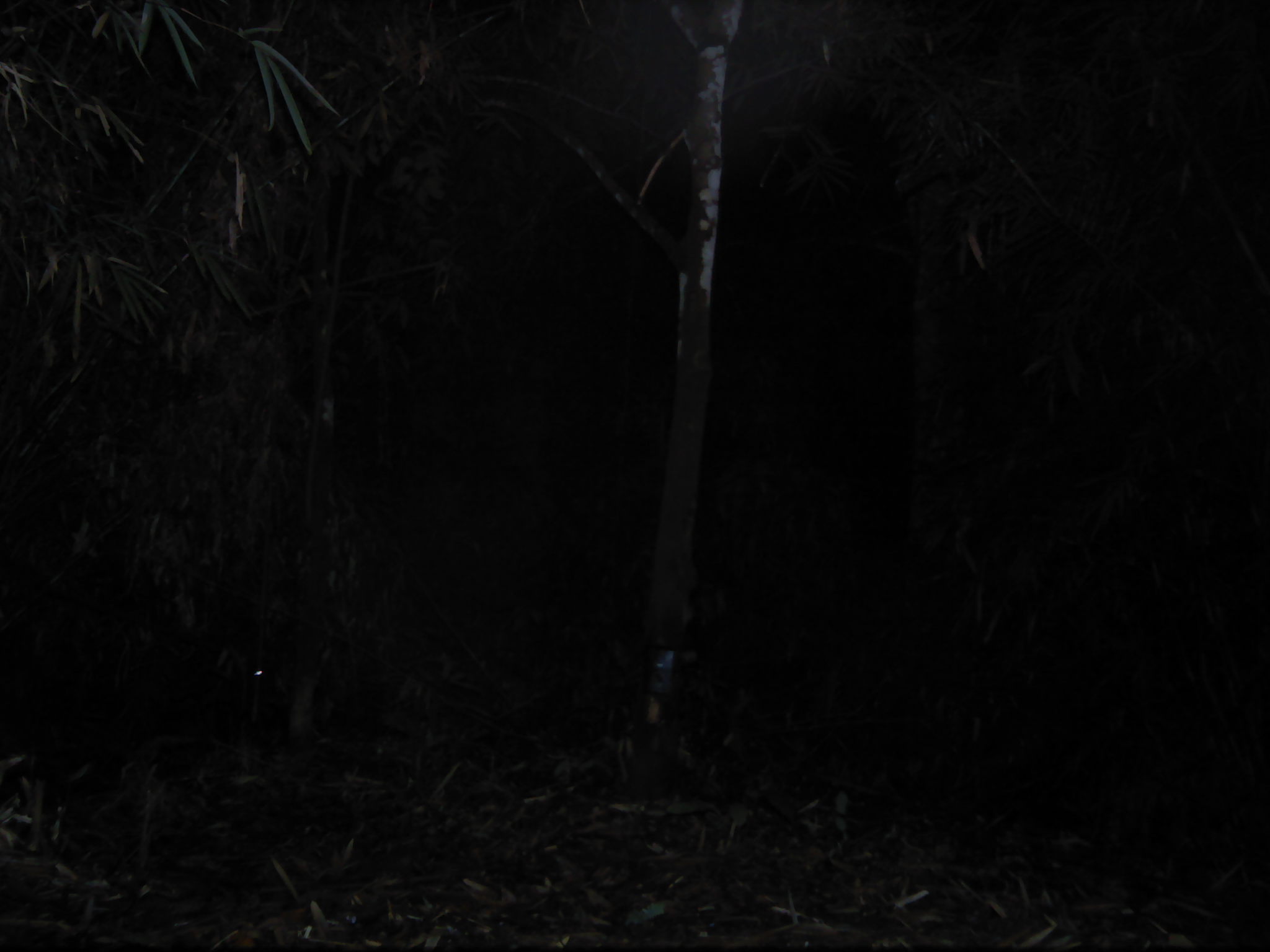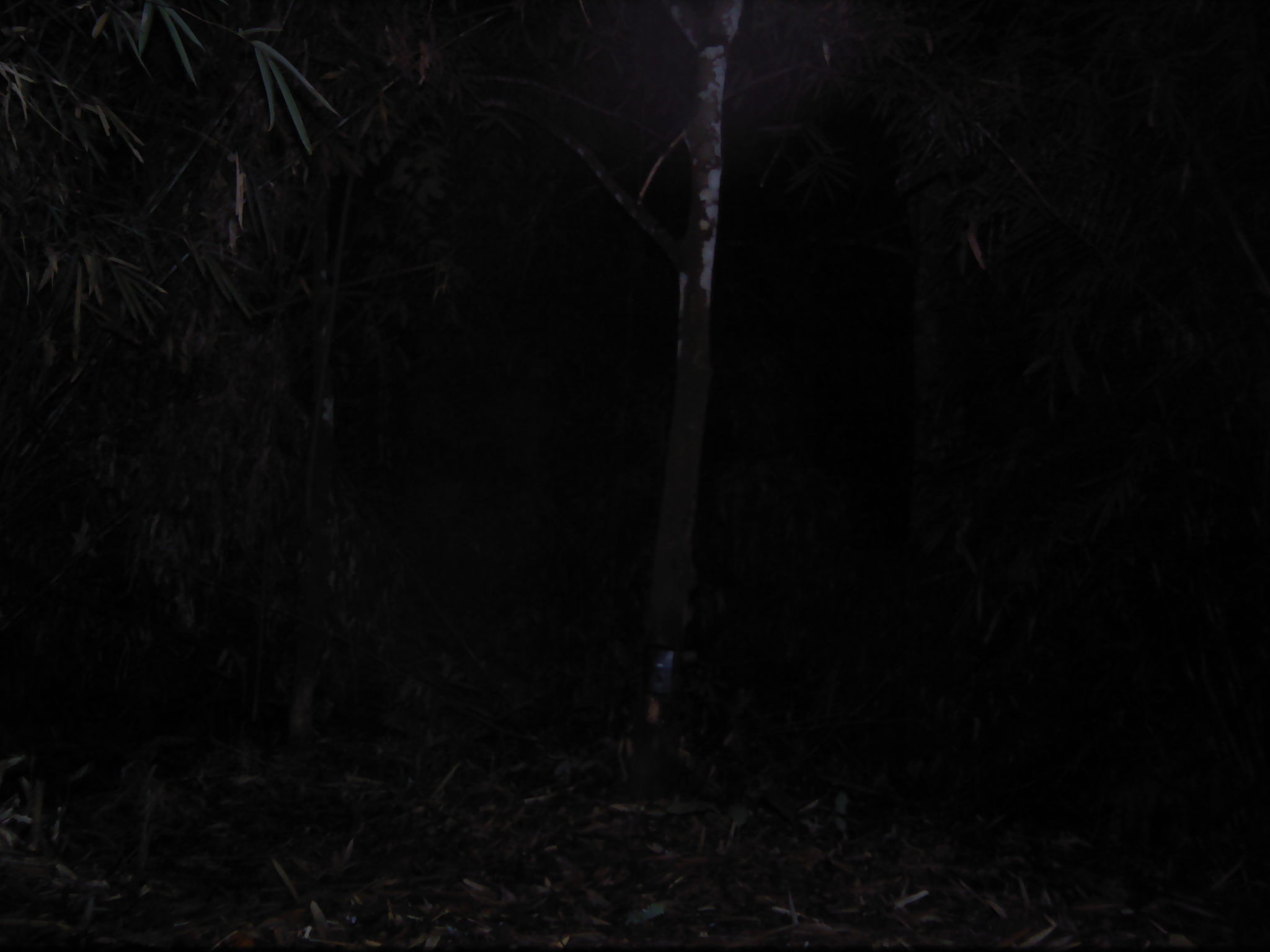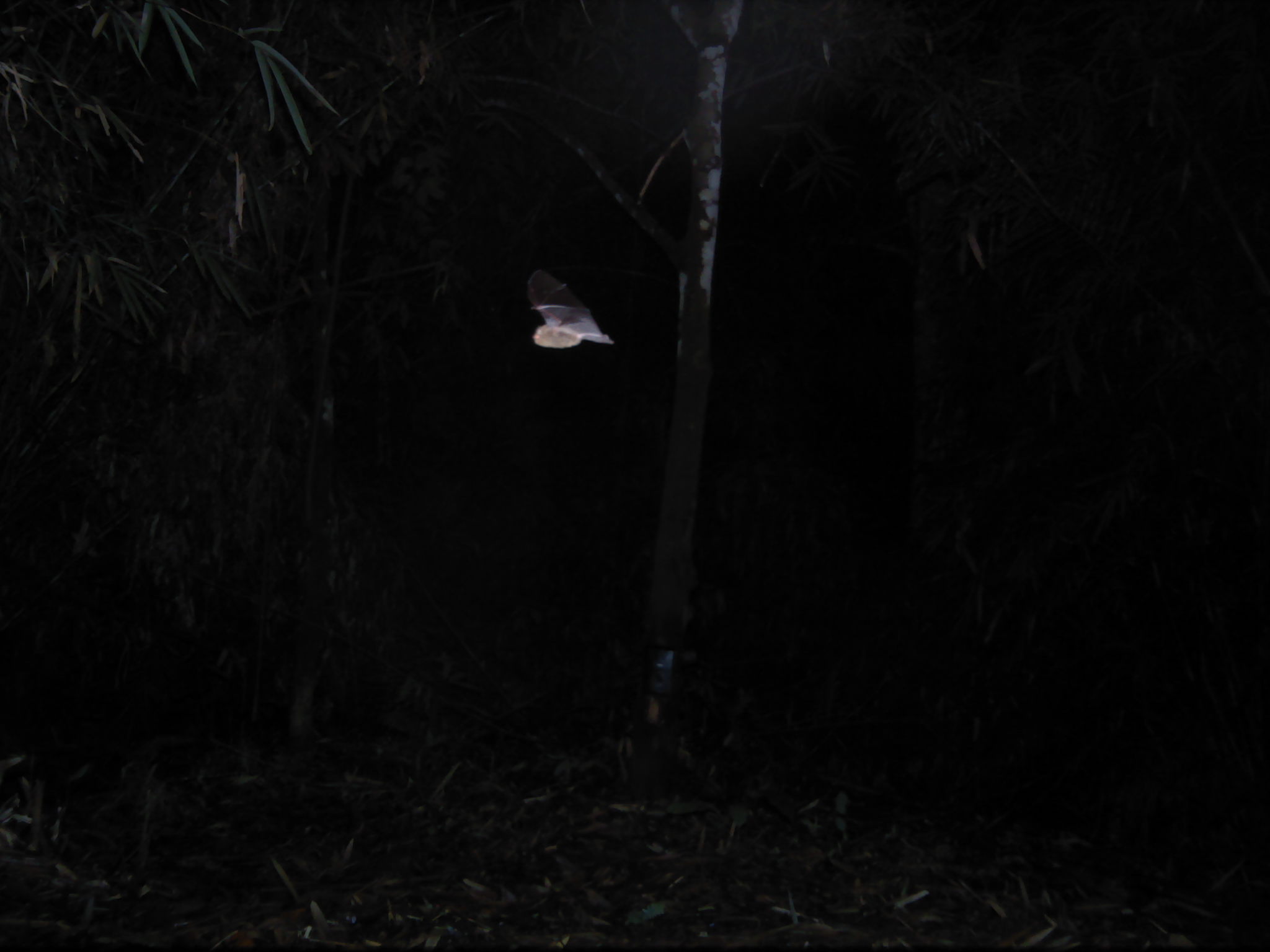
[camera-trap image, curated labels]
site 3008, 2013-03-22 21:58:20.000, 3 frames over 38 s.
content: unidentified animal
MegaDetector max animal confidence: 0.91